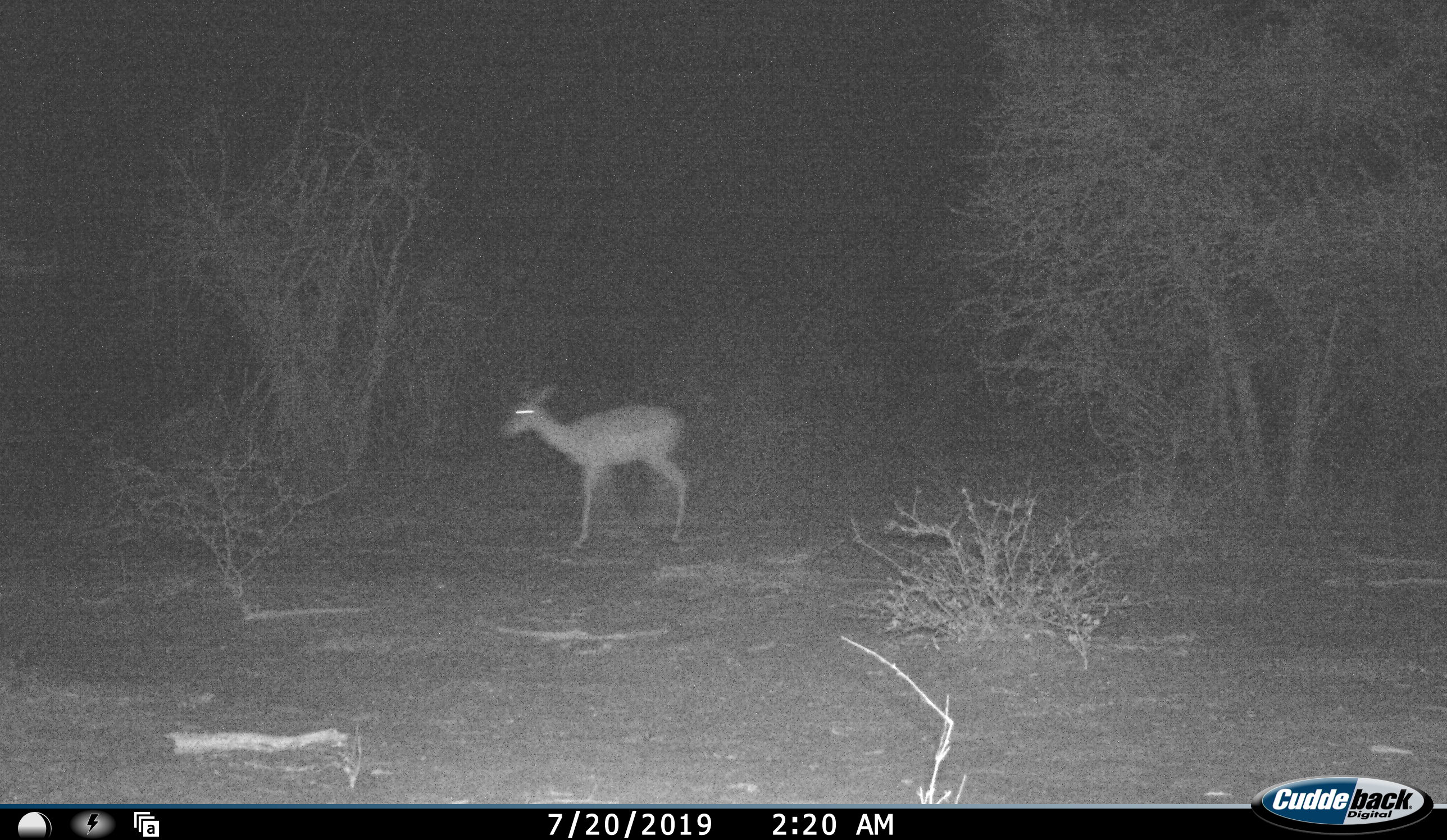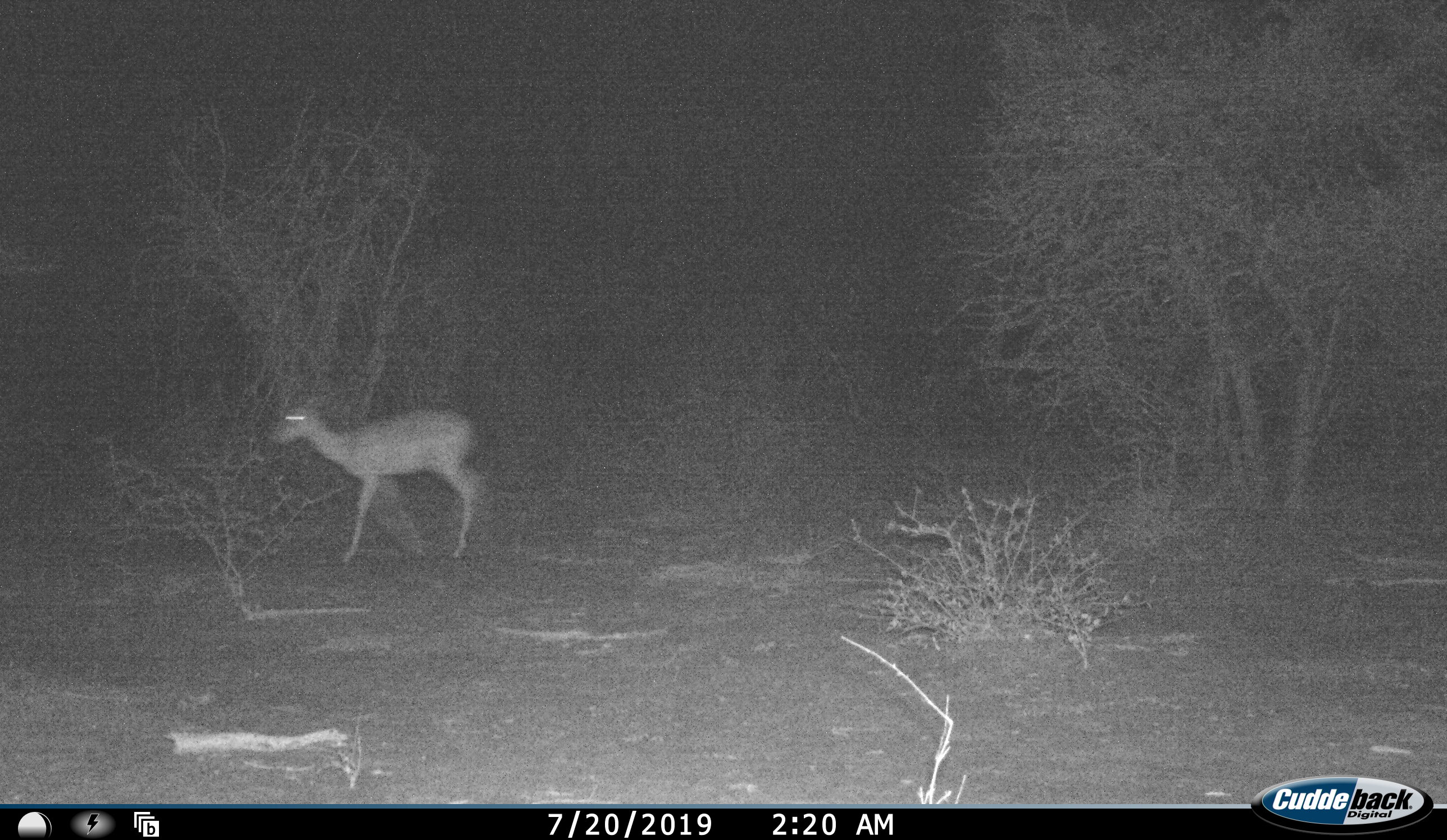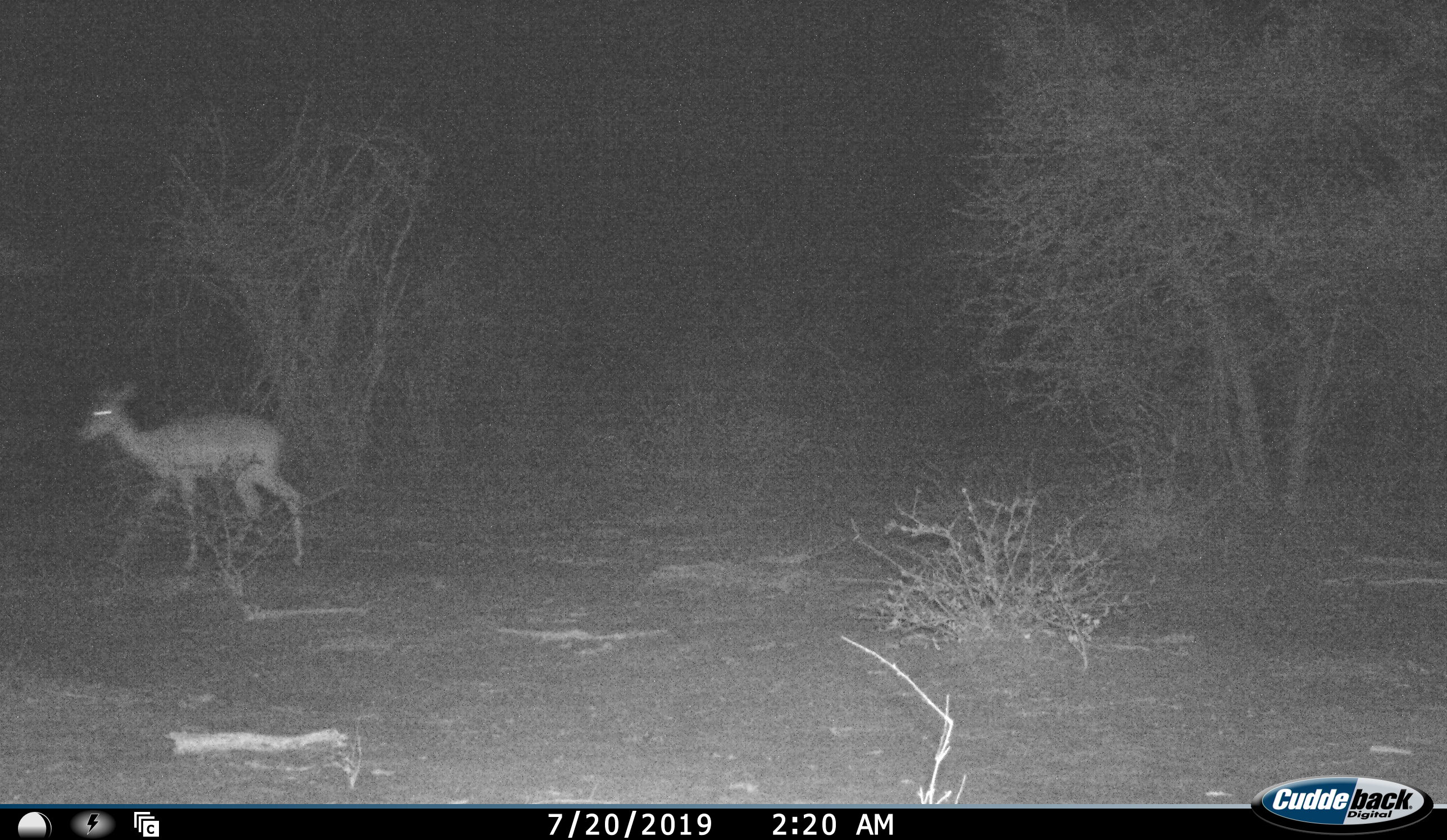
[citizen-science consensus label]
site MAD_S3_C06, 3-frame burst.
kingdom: Animalia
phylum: Chordata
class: Mammalia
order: Artiodactyla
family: Bovidae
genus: Aepyceros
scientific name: Aepyceros melampus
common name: impala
Impala (Aepyceros melampus), count 1. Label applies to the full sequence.